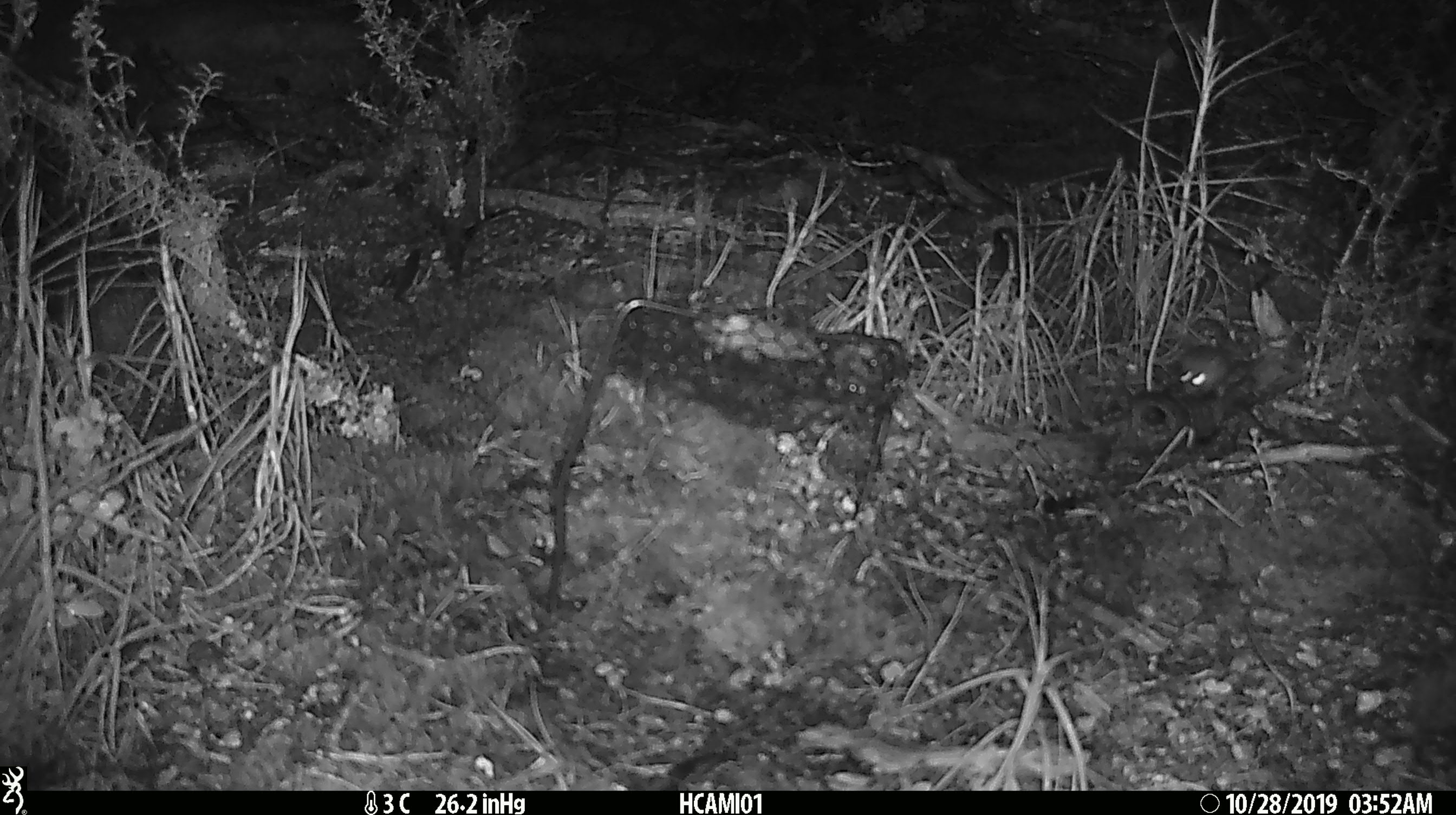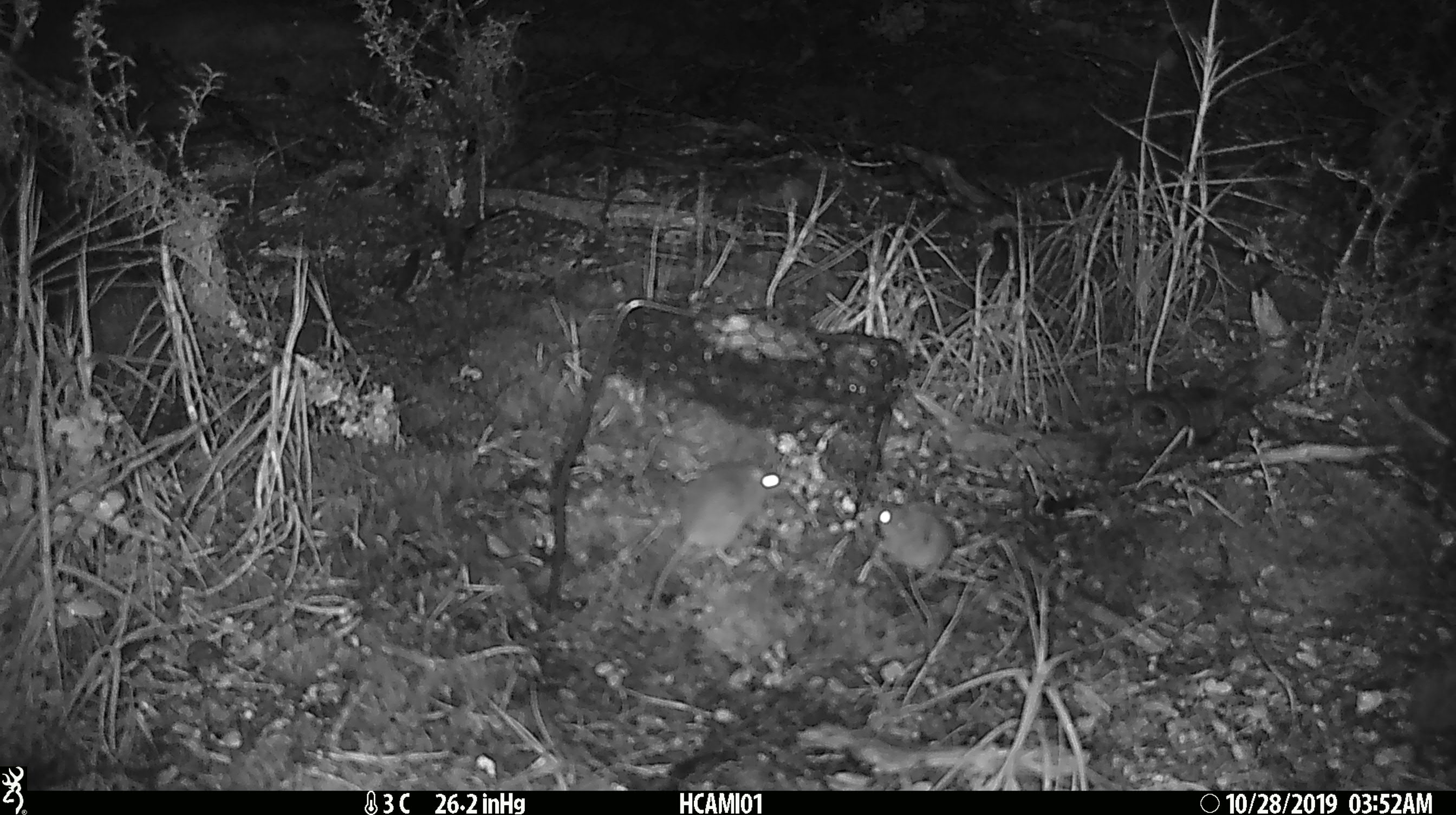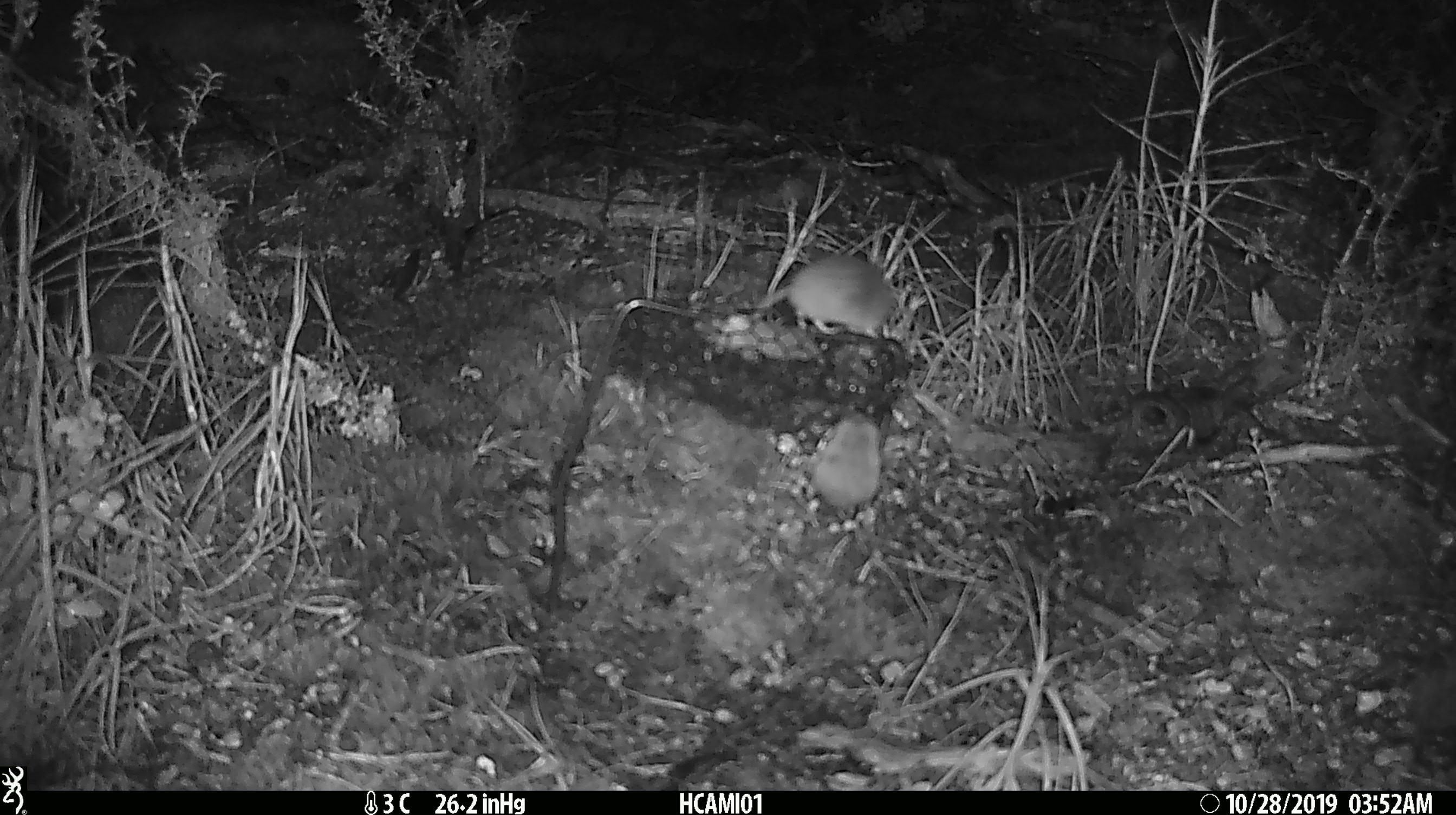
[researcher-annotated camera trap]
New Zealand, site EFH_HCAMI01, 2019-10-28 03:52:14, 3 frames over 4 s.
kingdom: Animalia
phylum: Chordata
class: Mammalia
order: Rodentia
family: Muridae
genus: Mus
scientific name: Mus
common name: mouse